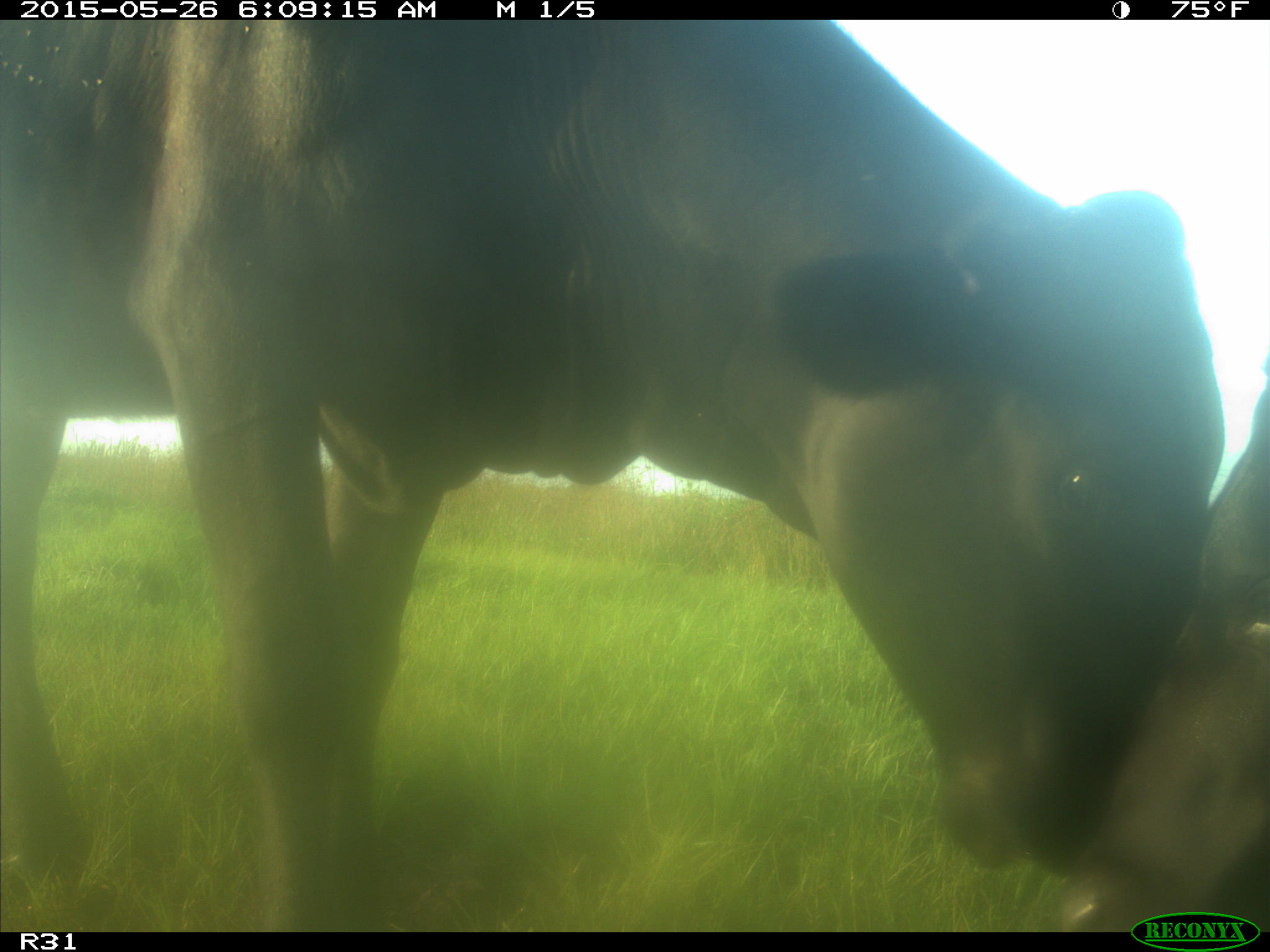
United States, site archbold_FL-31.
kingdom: Animalia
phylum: Chordata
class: Mammalia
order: Artiodactyla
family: Bovidae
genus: Bos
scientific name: Bos taurus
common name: domestic cow